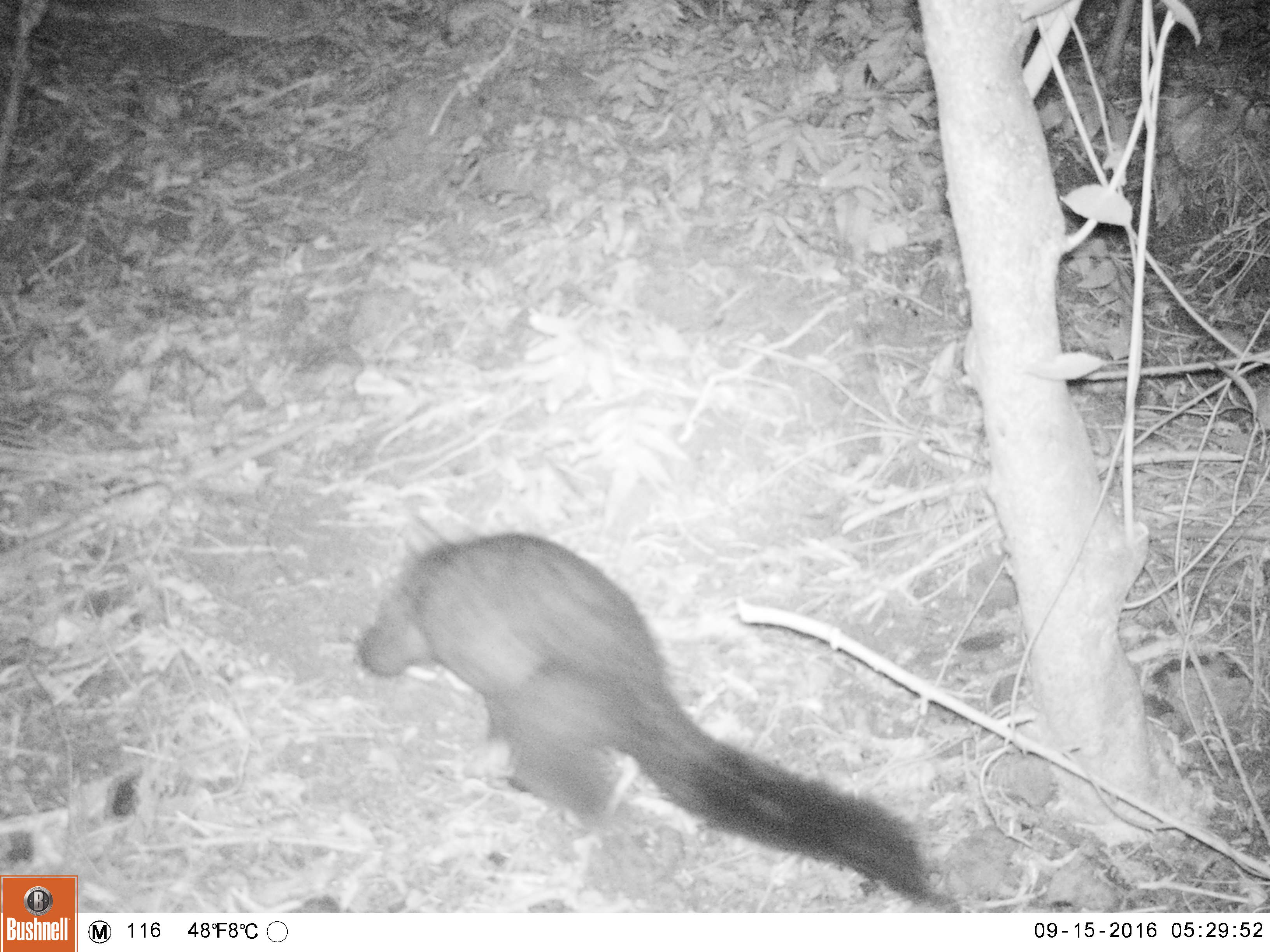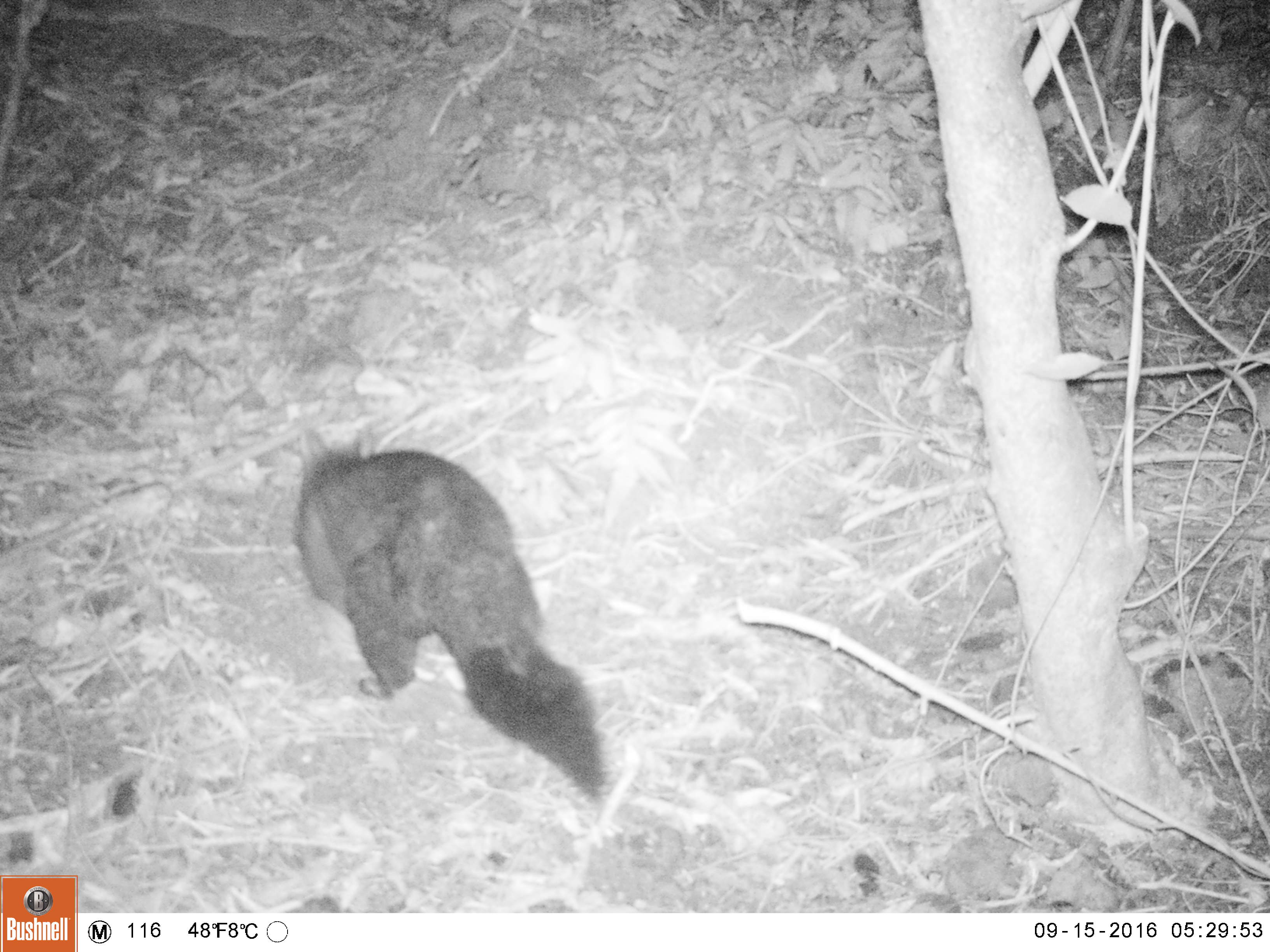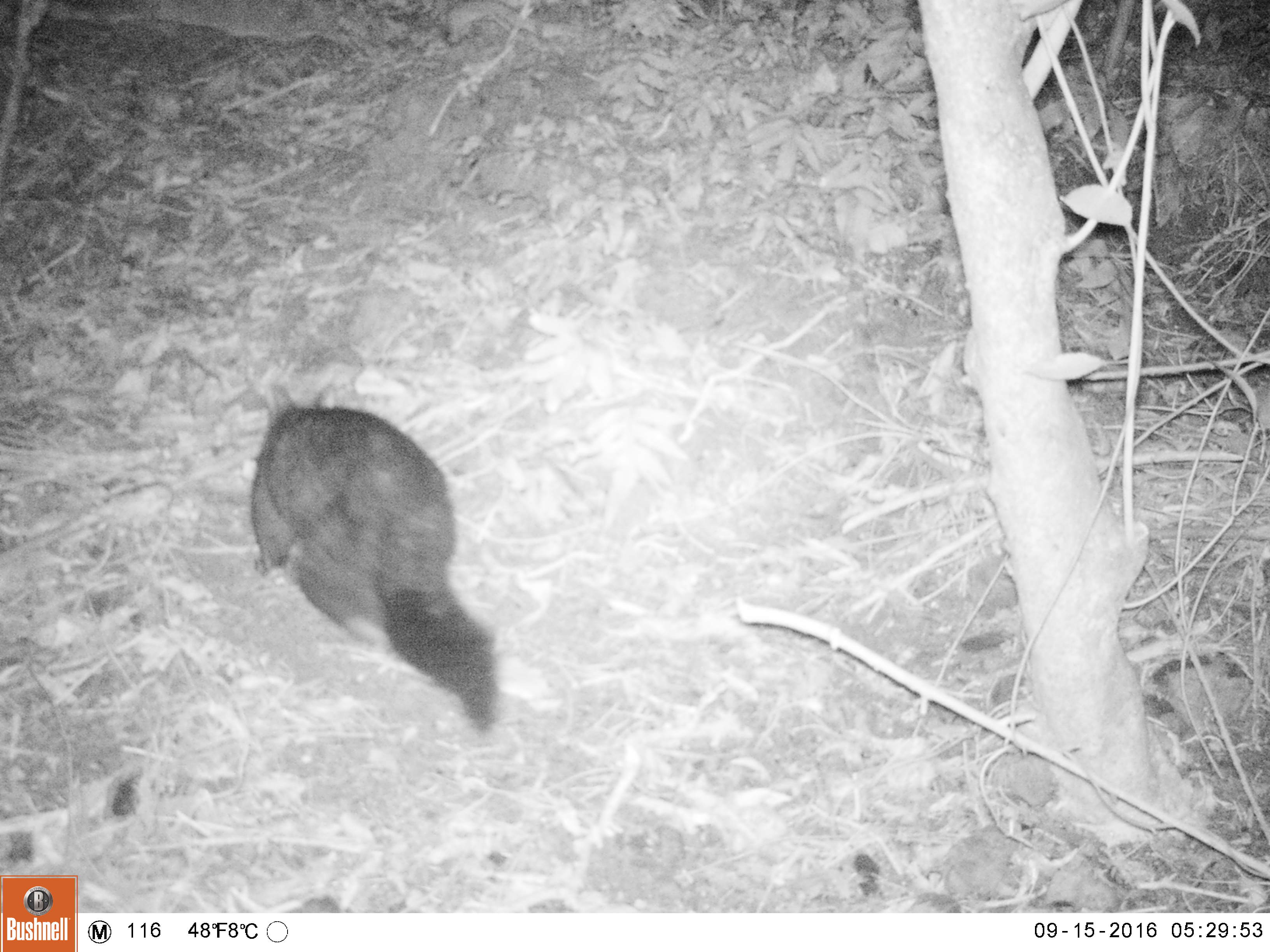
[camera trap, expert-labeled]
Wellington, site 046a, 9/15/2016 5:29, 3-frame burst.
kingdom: Animalia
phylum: Chordata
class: Mammalia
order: Didelphimorphia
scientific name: Didelphimorphia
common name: possum